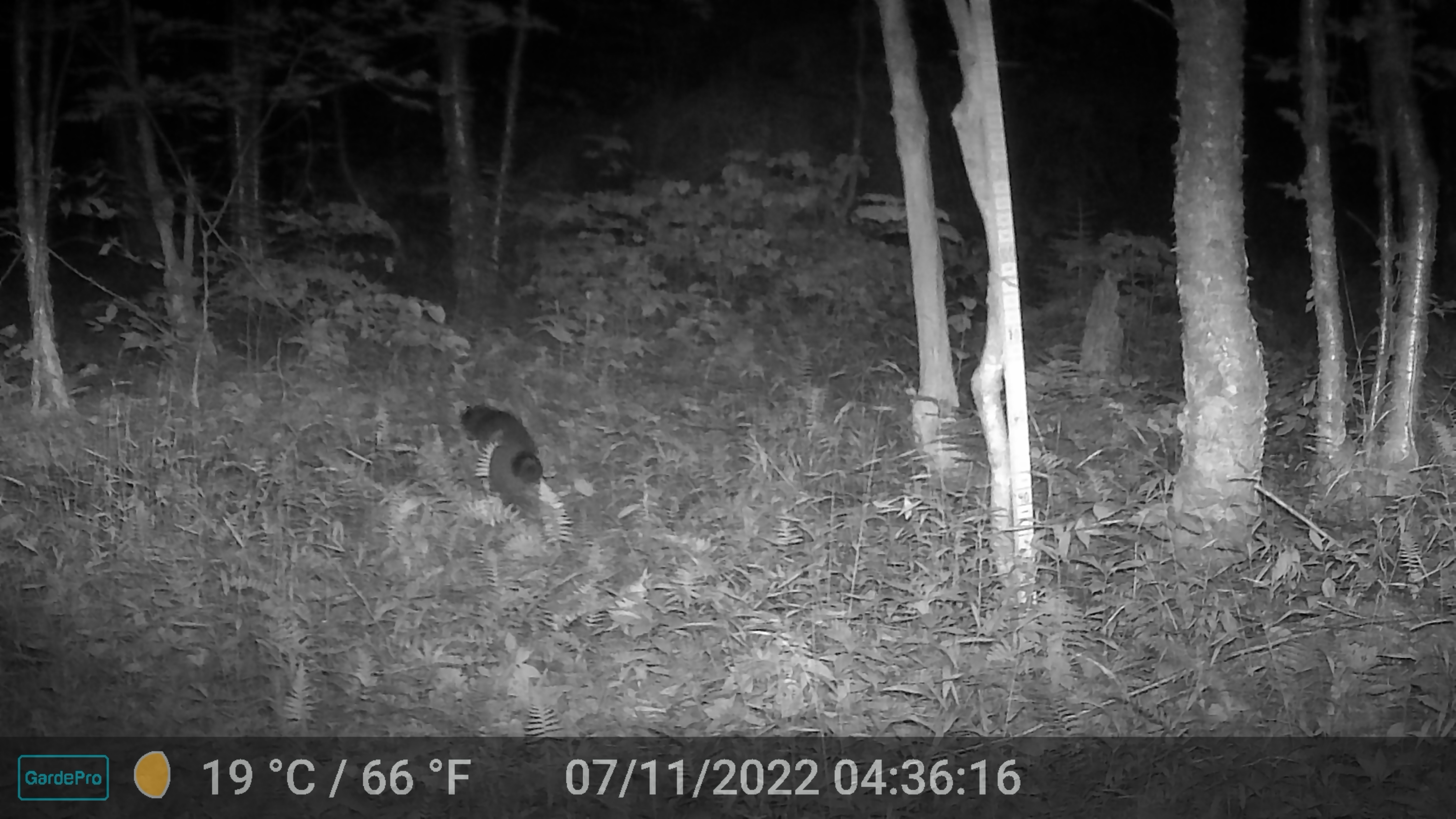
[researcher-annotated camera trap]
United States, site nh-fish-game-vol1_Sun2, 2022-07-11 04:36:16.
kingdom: Animalia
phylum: Chordata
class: Mammalia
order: Rodentia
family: Erethizontidae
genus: Erethizon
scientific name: Erethizon dorsatum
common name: porcupine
Porcupine (Erethizon dorsatum).